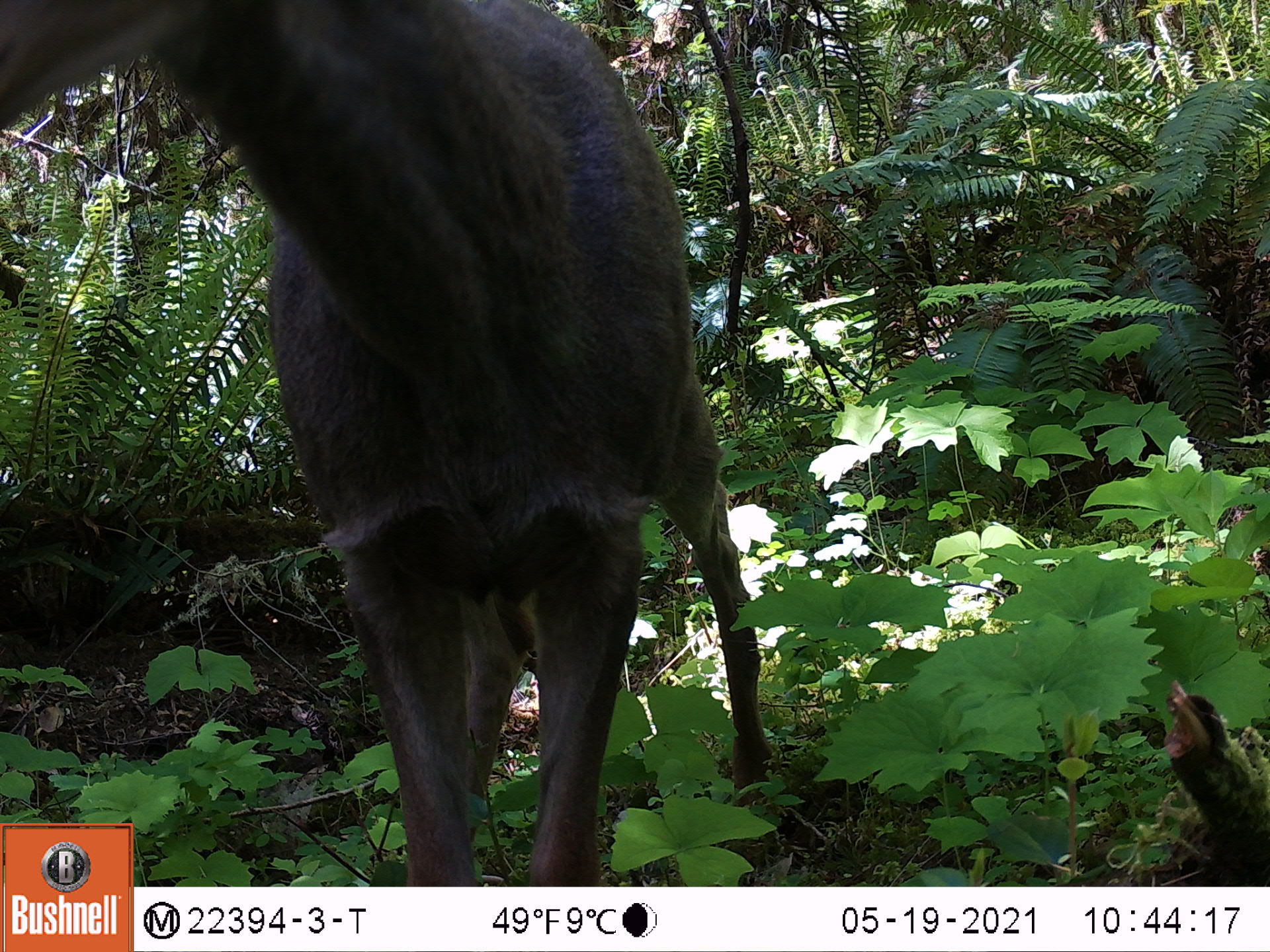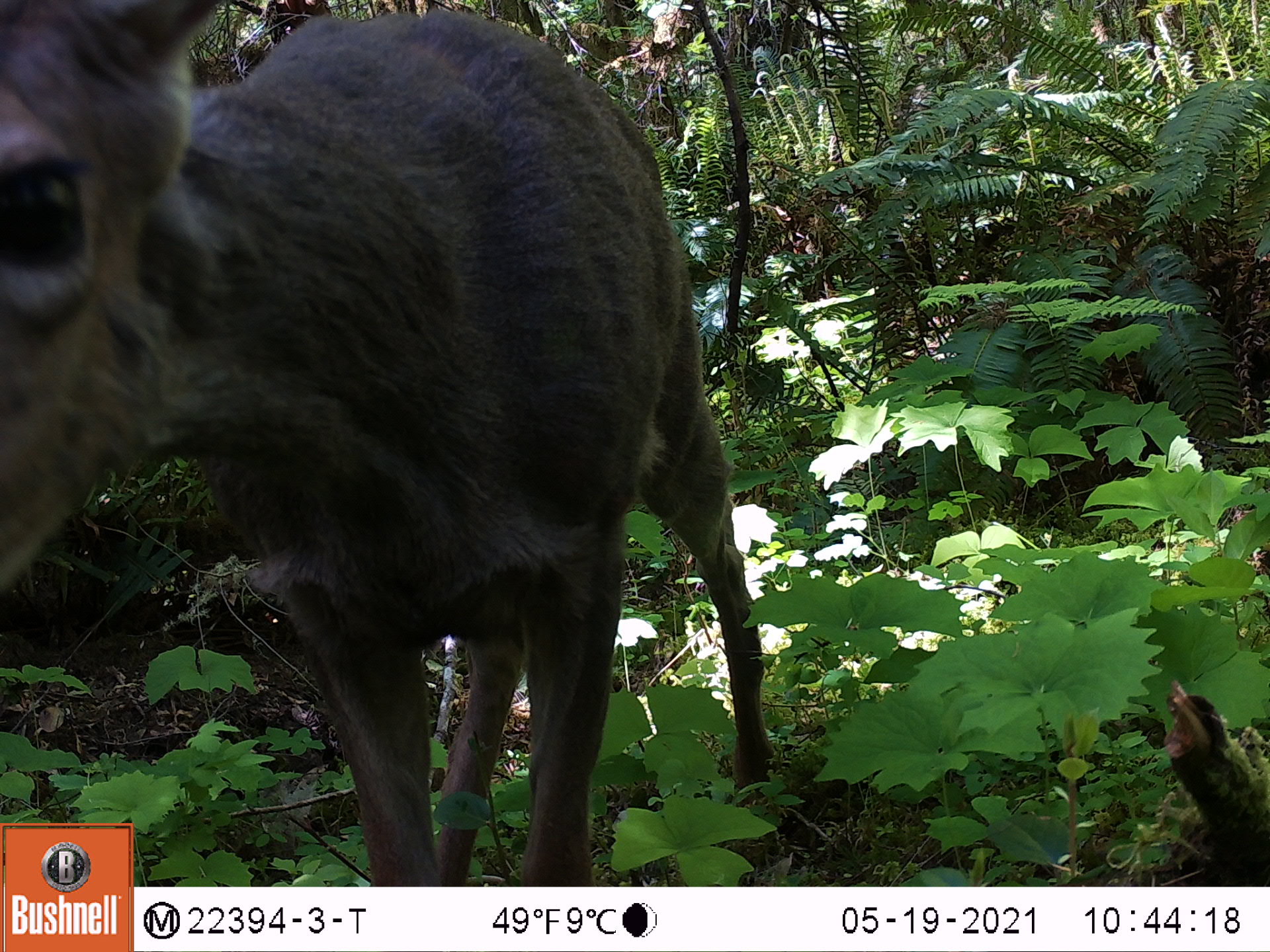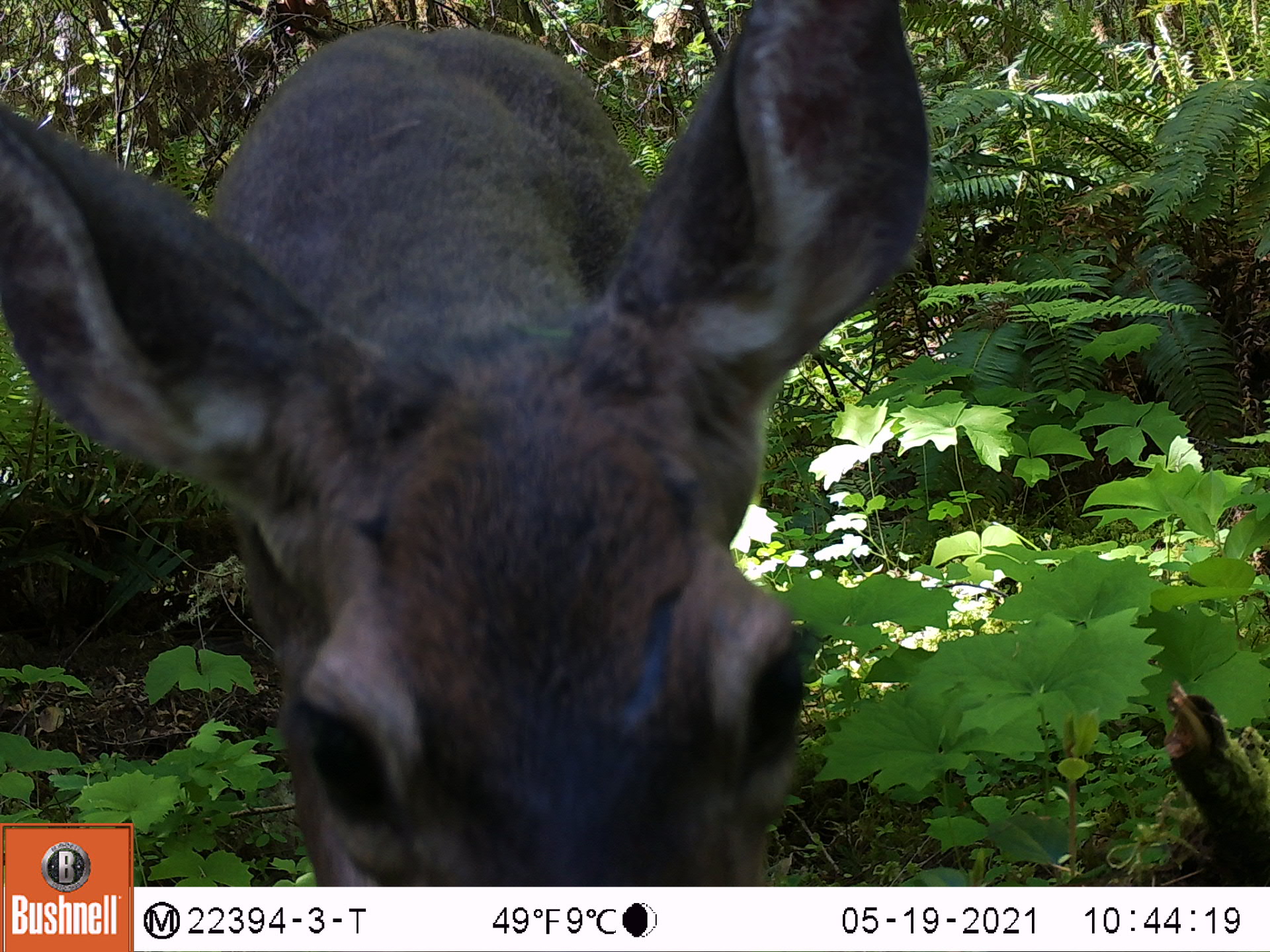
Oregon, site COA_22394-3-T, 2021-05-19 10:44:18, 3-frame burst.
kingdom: Animalia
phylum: Chordata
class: Mammalia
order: Artiodactyla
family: Cervidae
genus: Odocoileus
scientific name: Odocoileus hemionus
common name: black-tailed deer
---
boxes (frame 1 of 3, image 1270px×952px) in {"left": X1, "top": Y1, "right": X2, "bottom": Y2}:
black-tailed deer: {"left": 0, "top": 0, "right": 802, "bottom": 819}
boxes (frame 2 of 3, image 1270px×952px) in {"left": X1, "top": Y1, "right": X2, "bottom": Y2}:
black-tailed deer: {"left": 0, "top": 0, "right": 791, "bottom": 819}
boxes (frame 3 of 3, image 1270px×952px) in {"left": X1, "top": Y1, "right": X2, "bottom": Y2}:
black-tailed deer: {"left": 0, "top": 0, "right": 953, "bottom": 821}